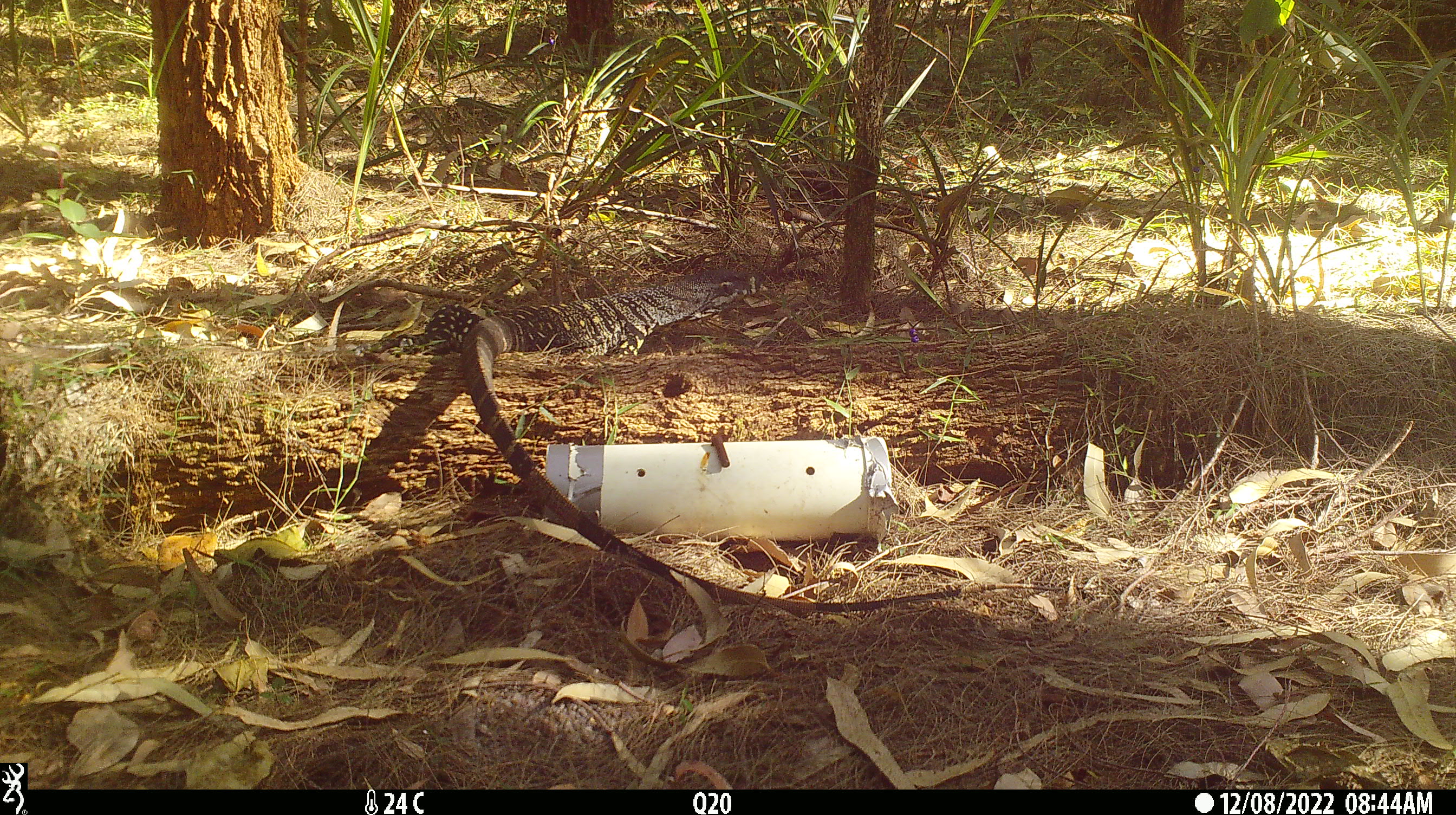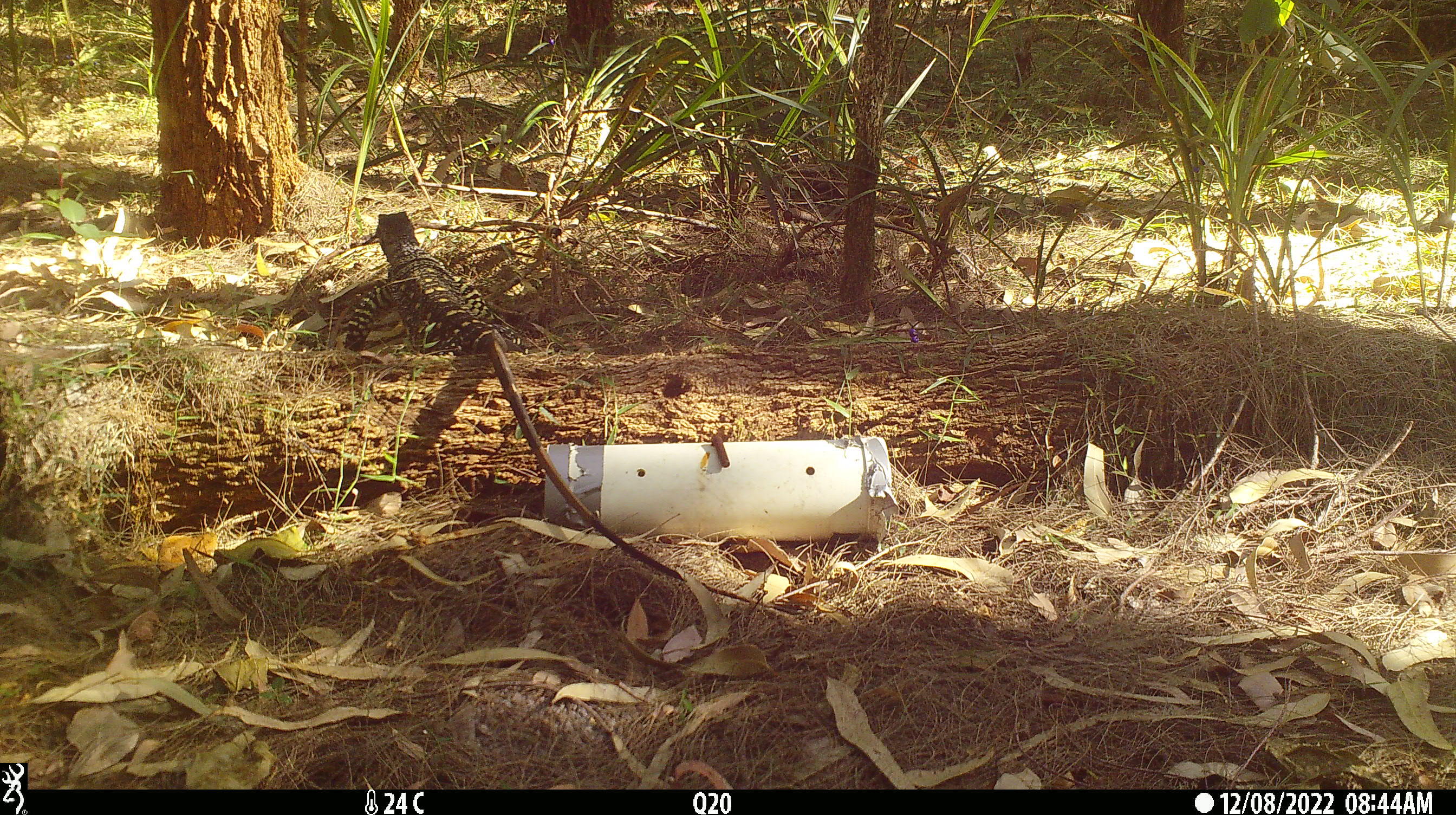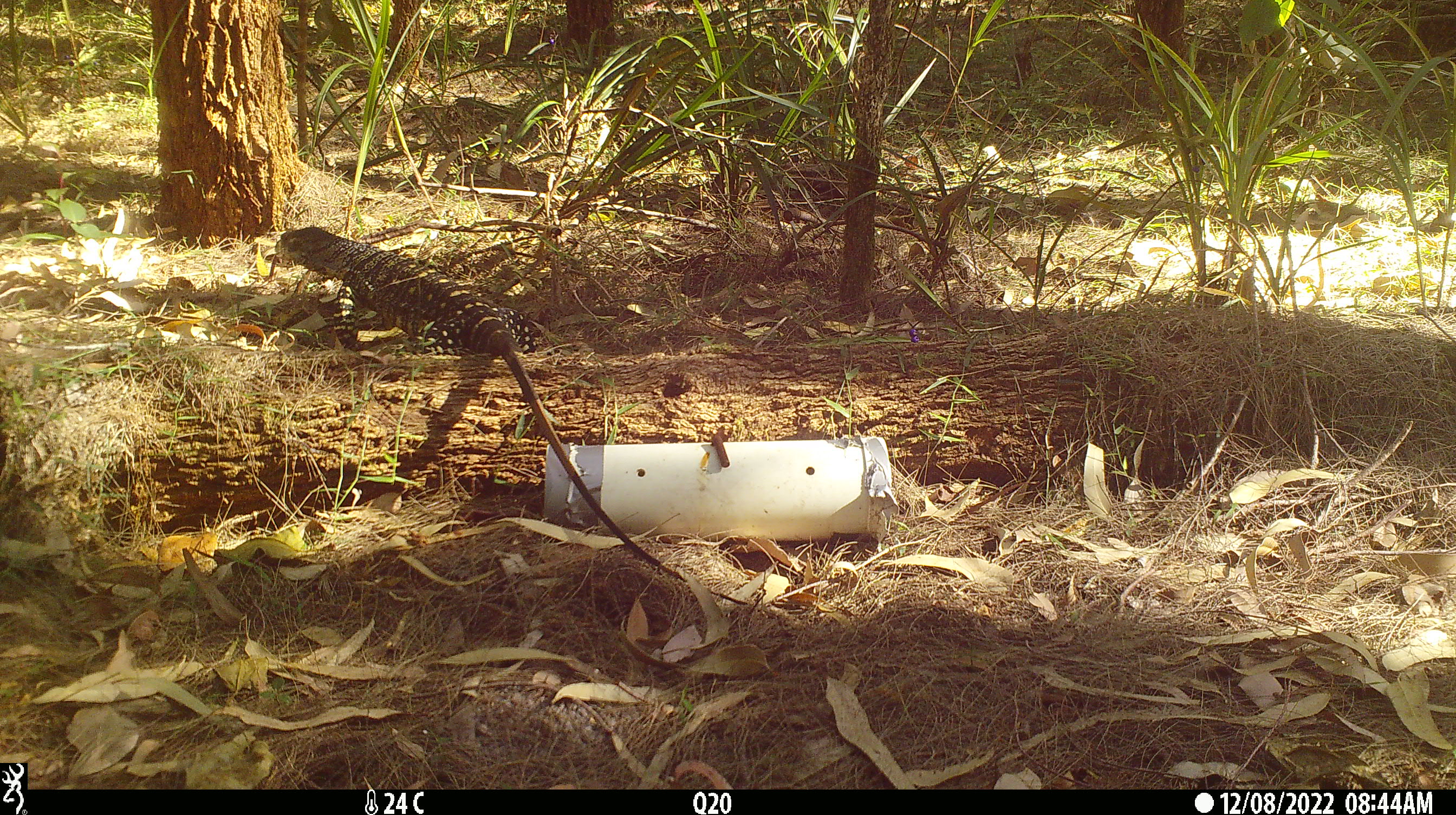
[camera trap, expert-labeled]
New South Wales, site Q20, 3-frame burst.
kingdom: Animalia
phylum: Chordata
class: Reptilia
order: Squamata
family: Varanidae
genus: Varanus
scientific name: Varanus varius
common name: lace monitor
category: goanna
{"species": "goanna (lace monitor) (Varanus varius)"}